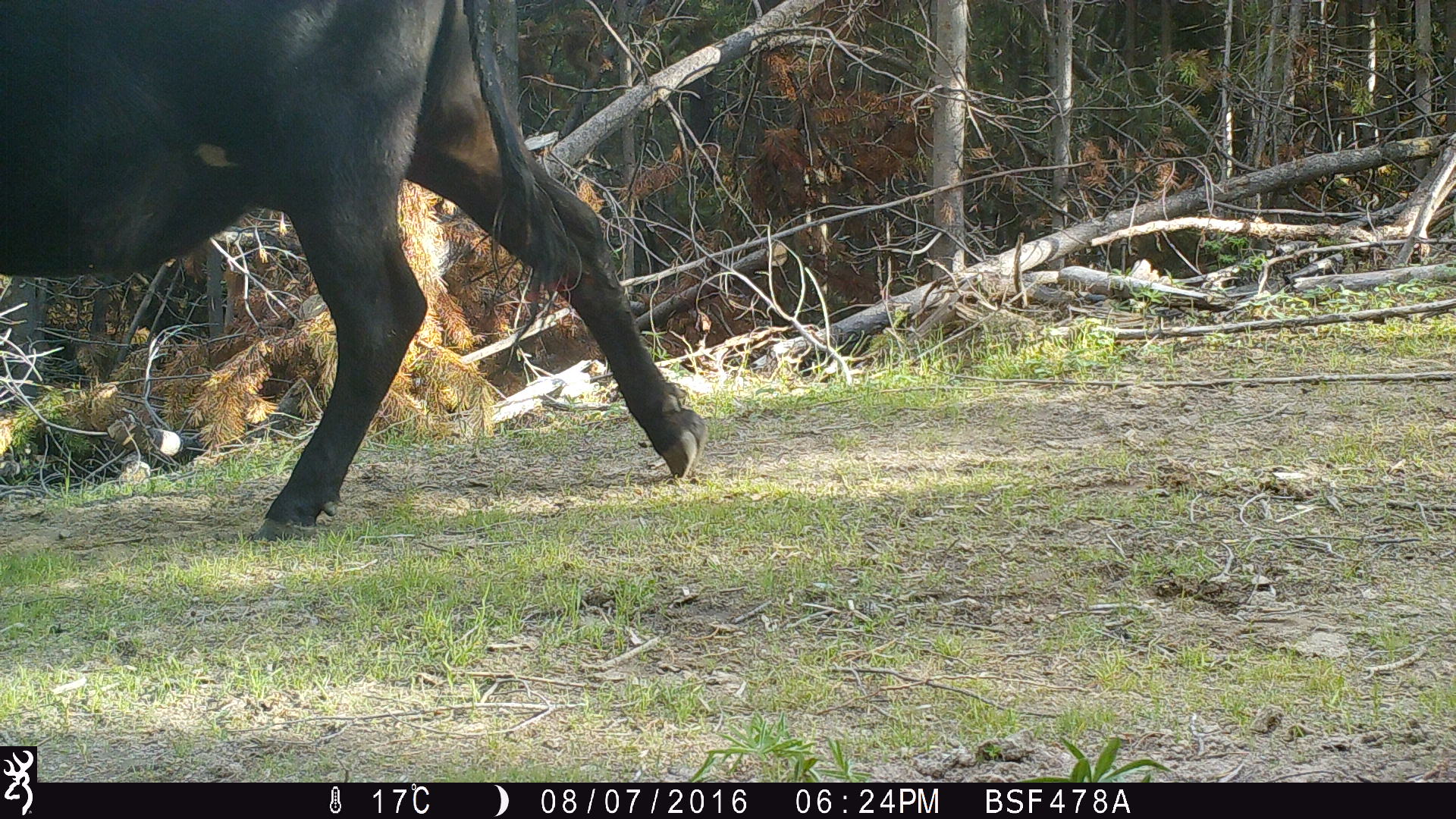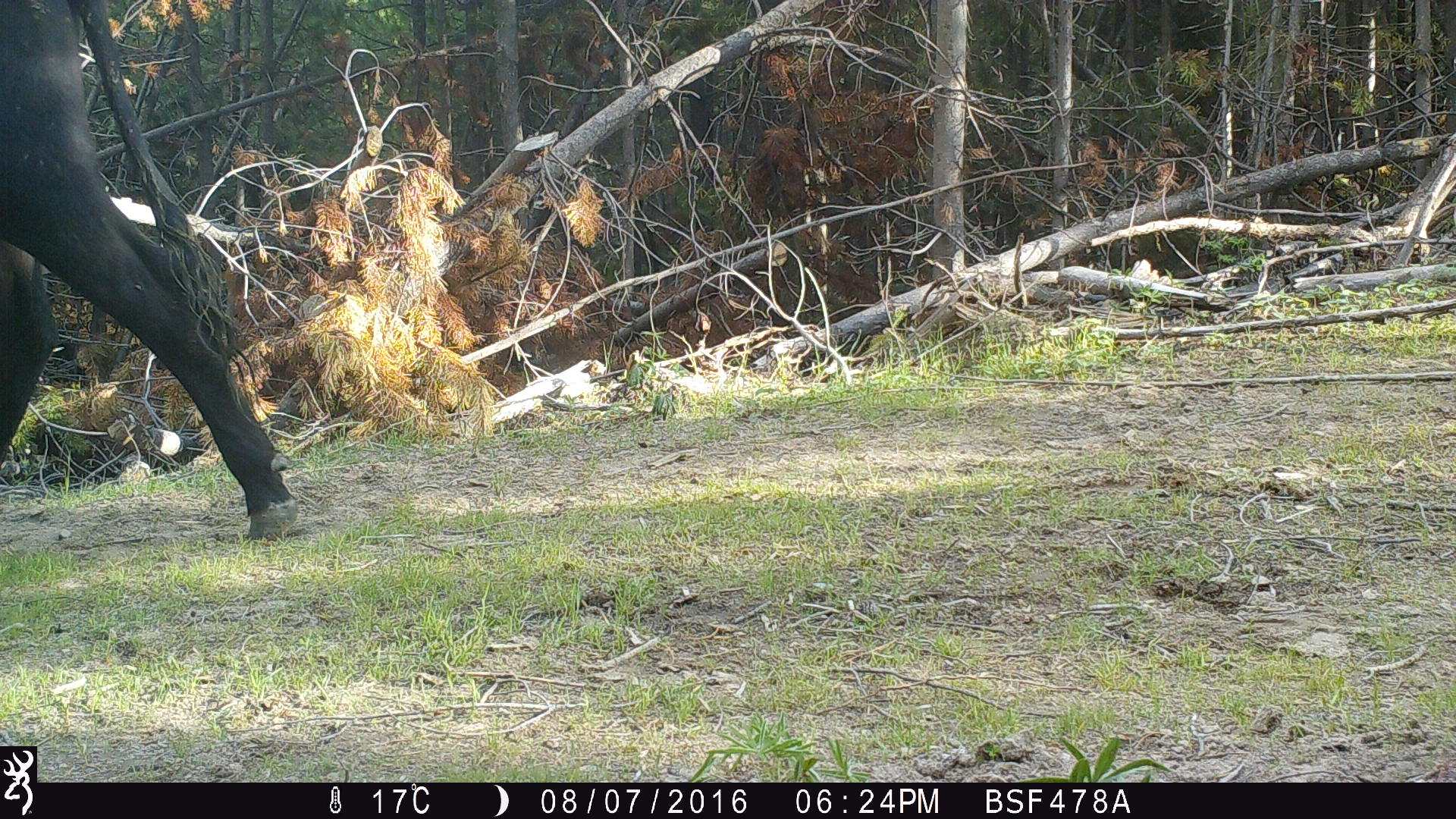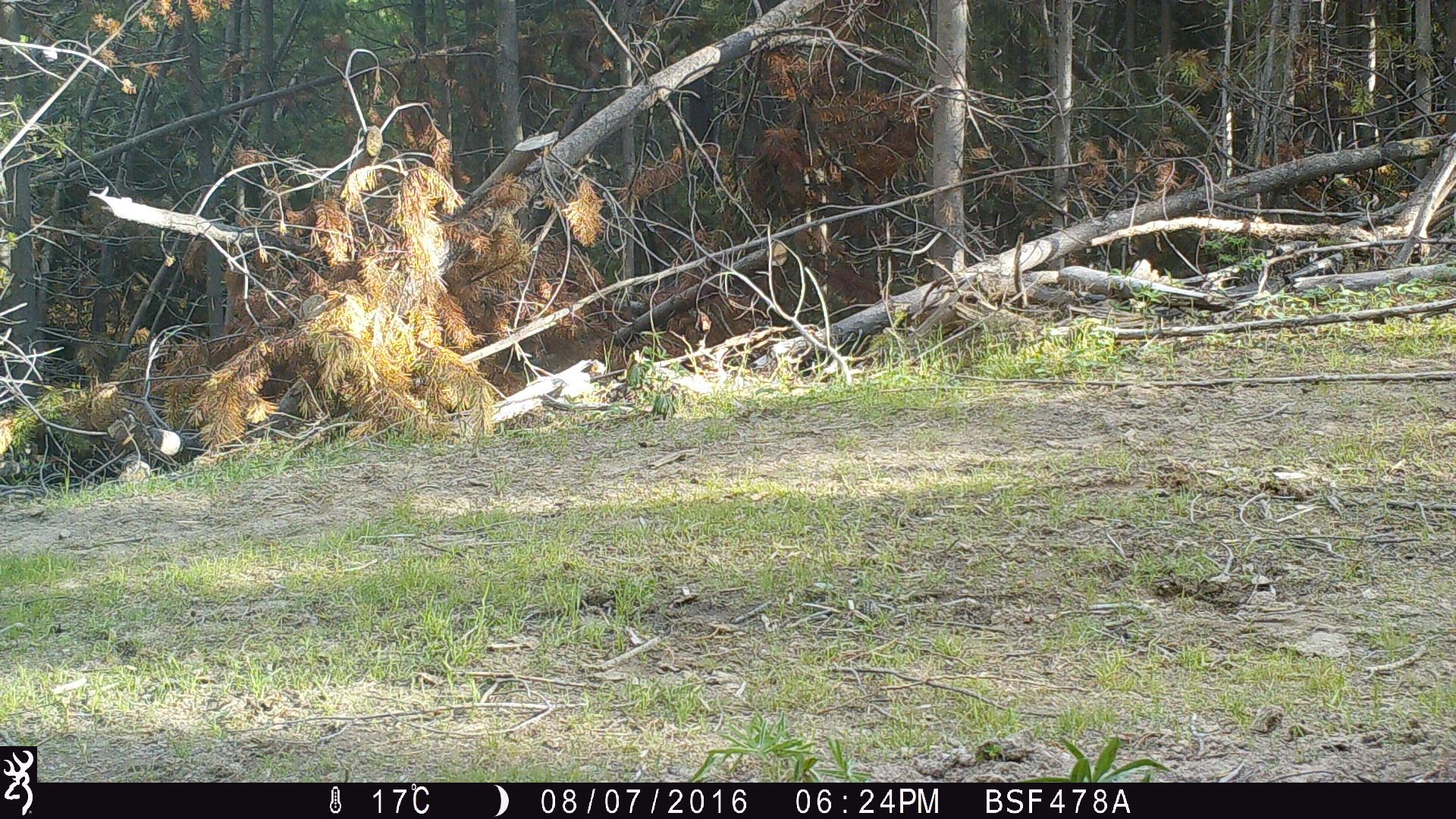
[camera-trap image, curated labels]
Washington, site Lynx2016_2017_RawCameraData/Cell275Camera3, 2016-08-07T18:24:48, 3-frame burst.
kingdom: Animalia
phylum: Chordata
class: Mammalia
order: Artiodactyla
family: Bovidae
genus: Bos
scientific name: Bos taurus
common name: domestic cattle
Domestic cattle (Bos taurus). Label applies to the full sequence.